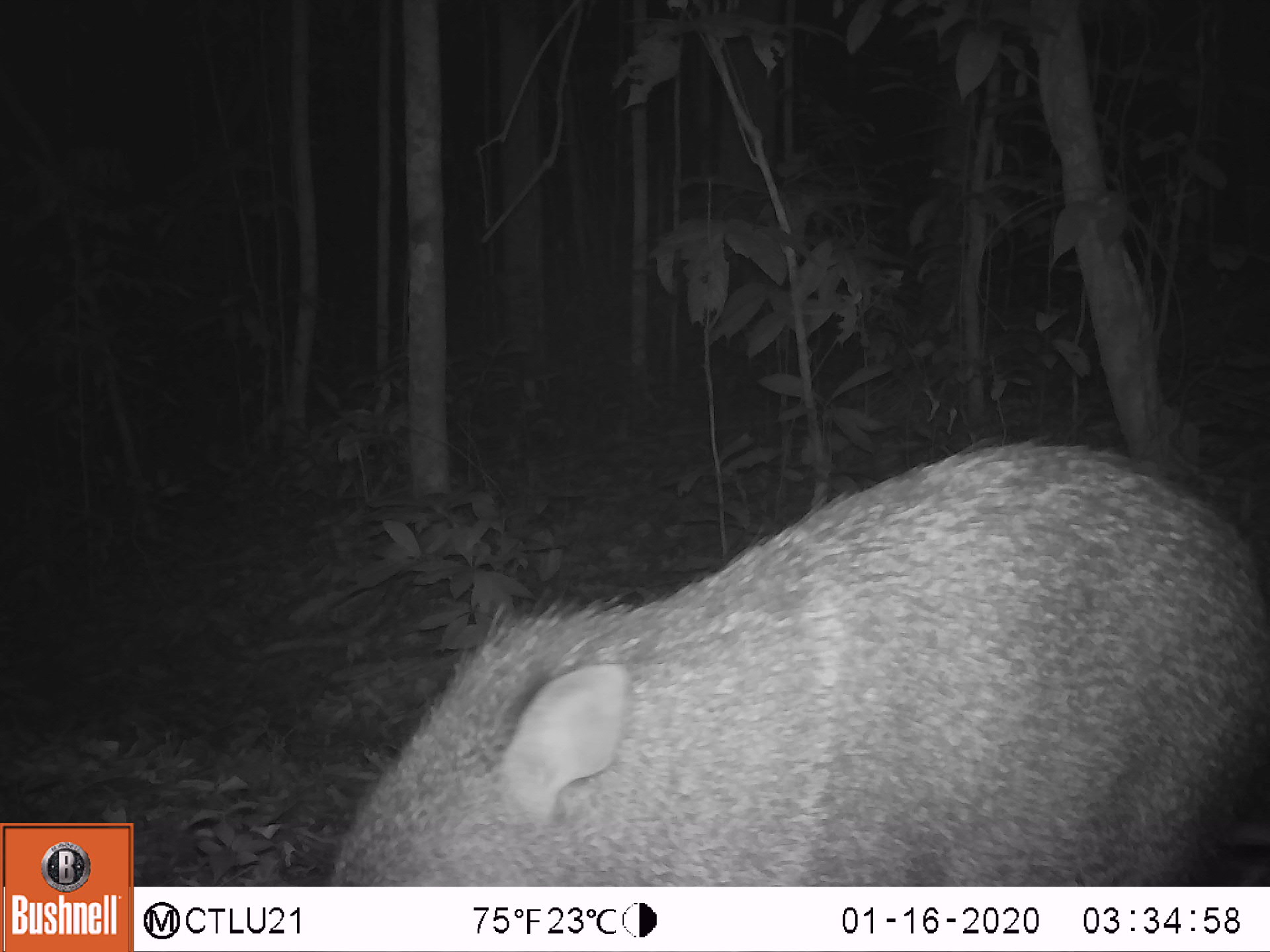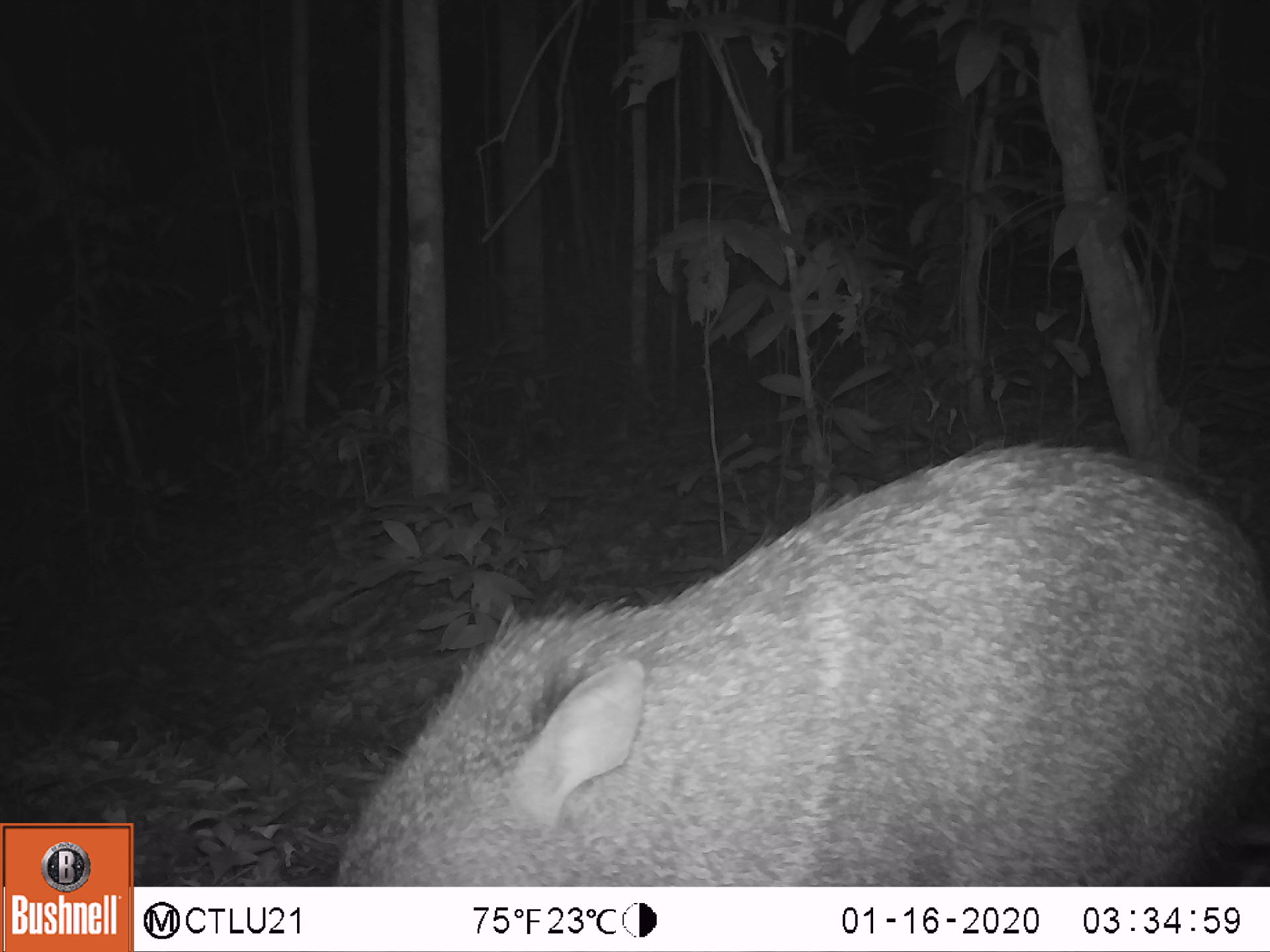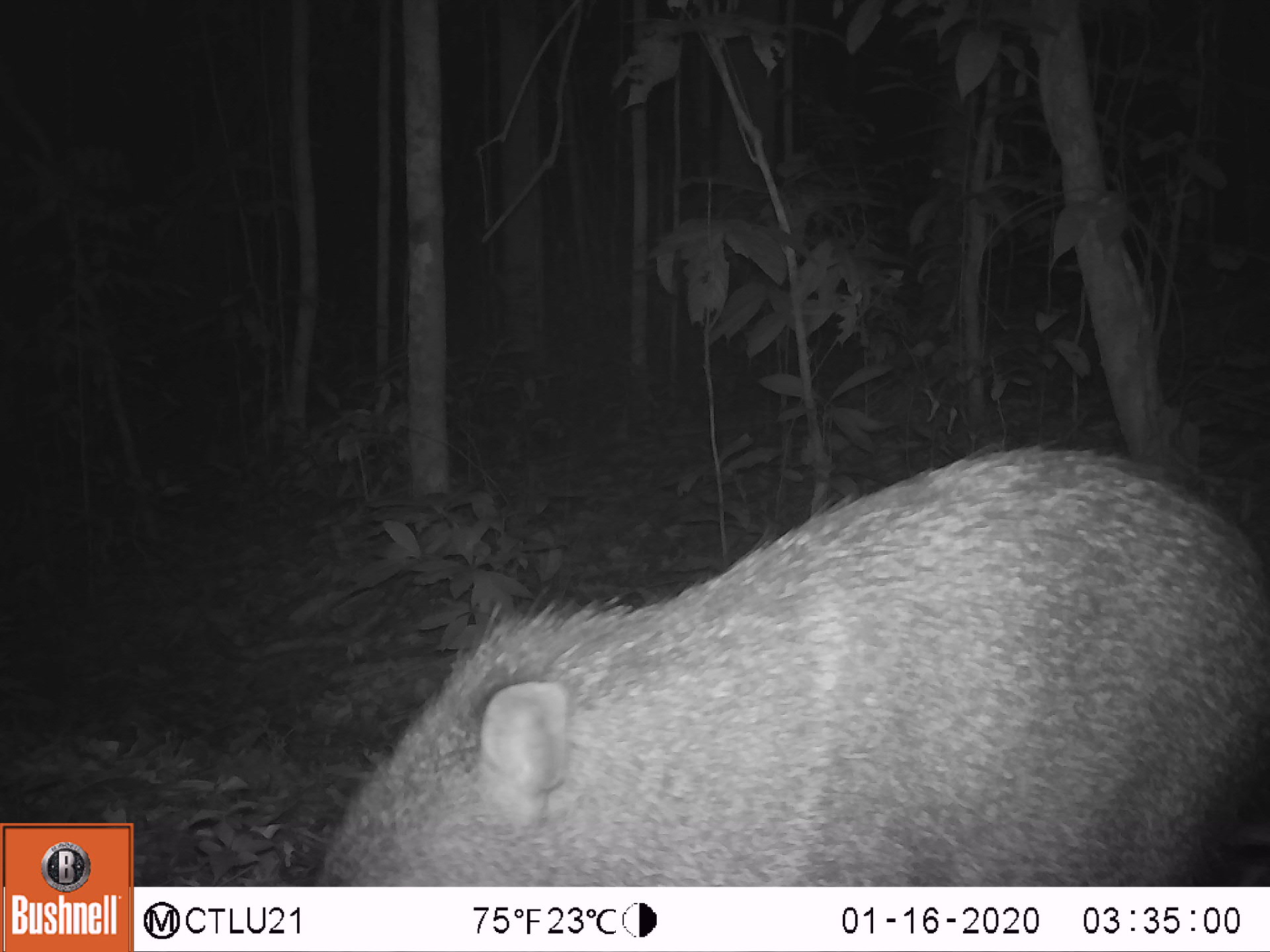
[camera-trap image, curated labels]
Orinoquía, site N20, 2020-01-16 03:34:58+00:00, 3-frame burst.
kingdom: Animalia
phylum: Chordata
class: Mammalia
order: Artiodactyla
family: Tayassuidae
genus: Pecari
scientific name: Pecari tajacu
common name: collared peccary